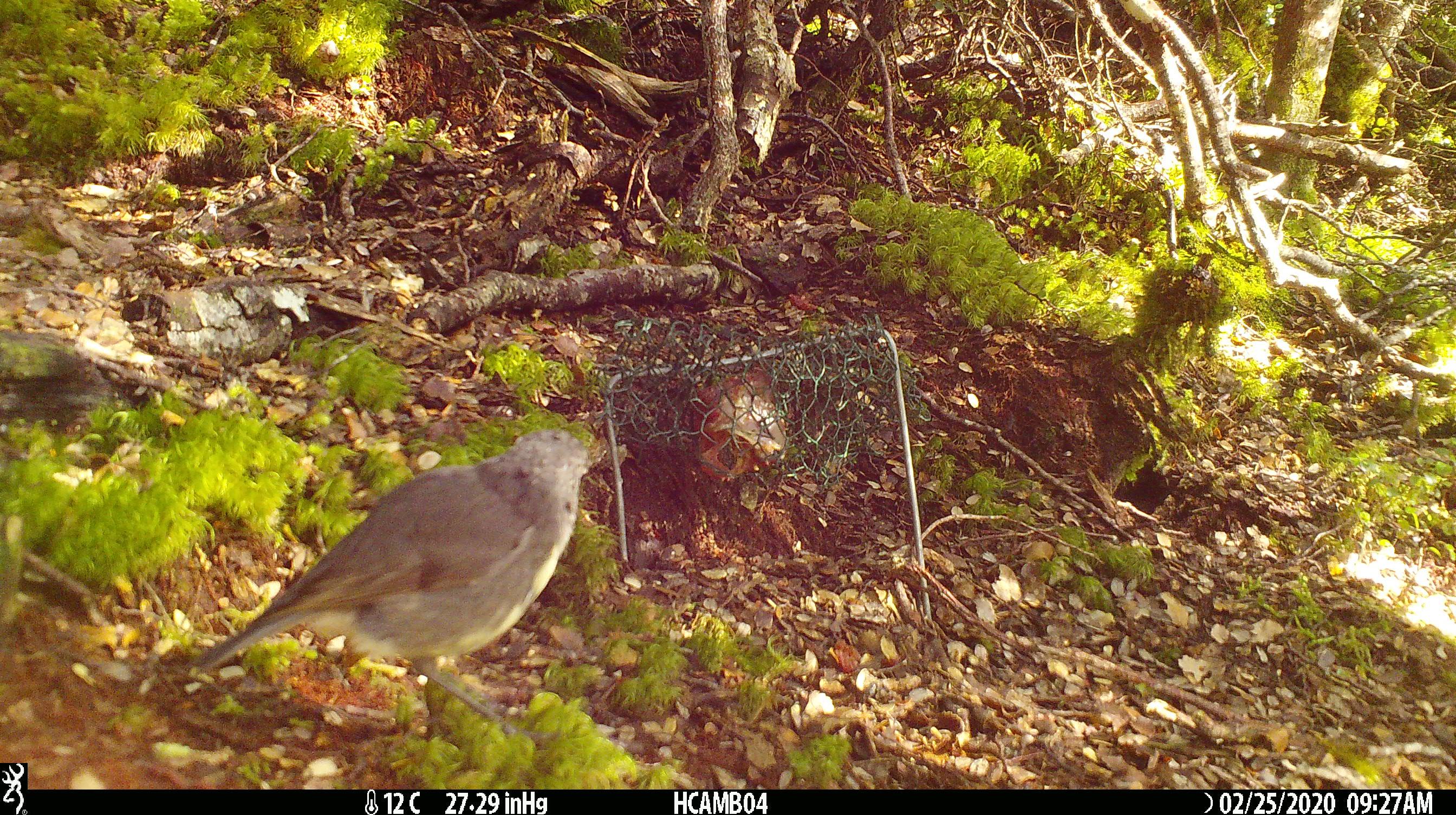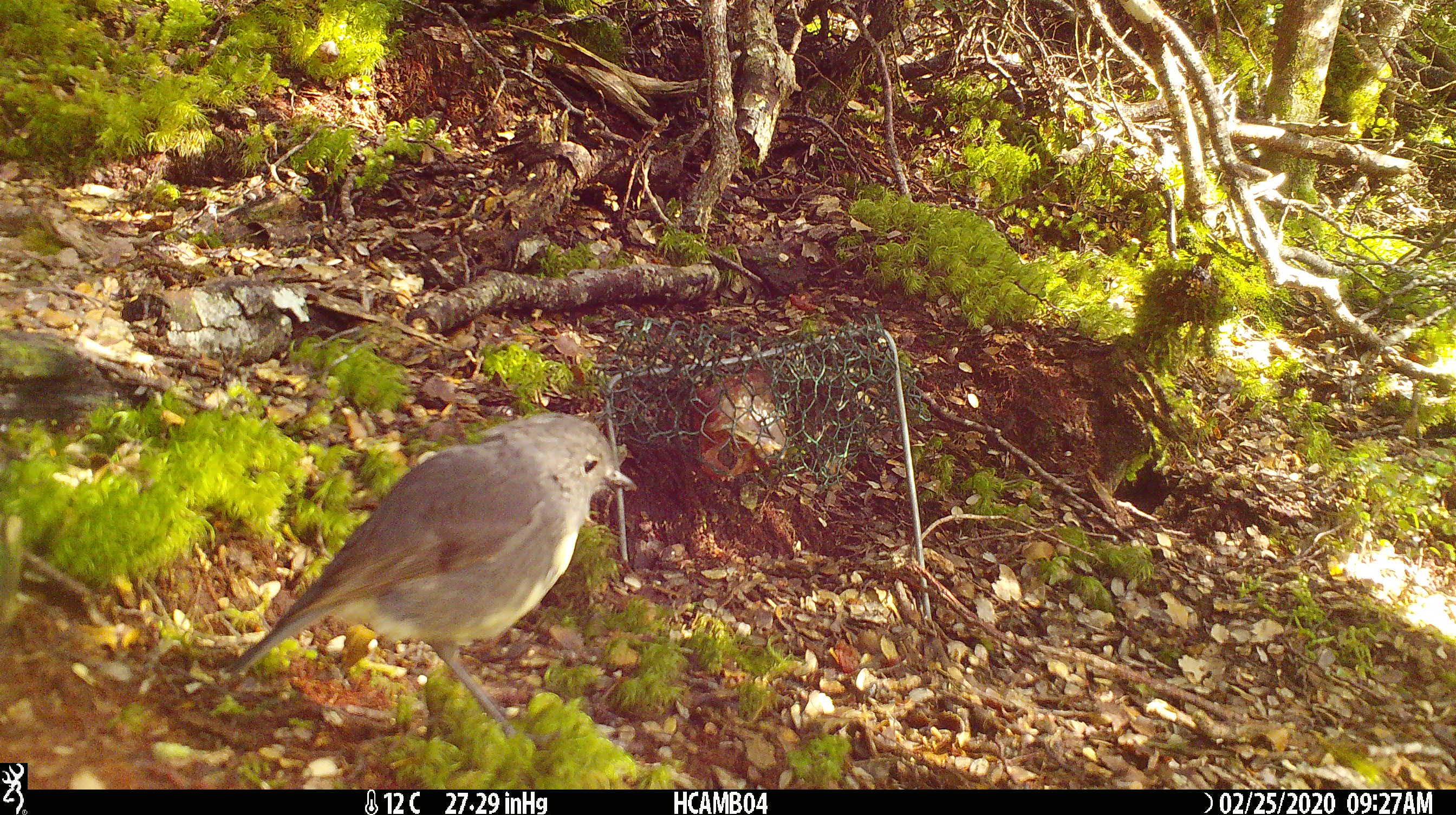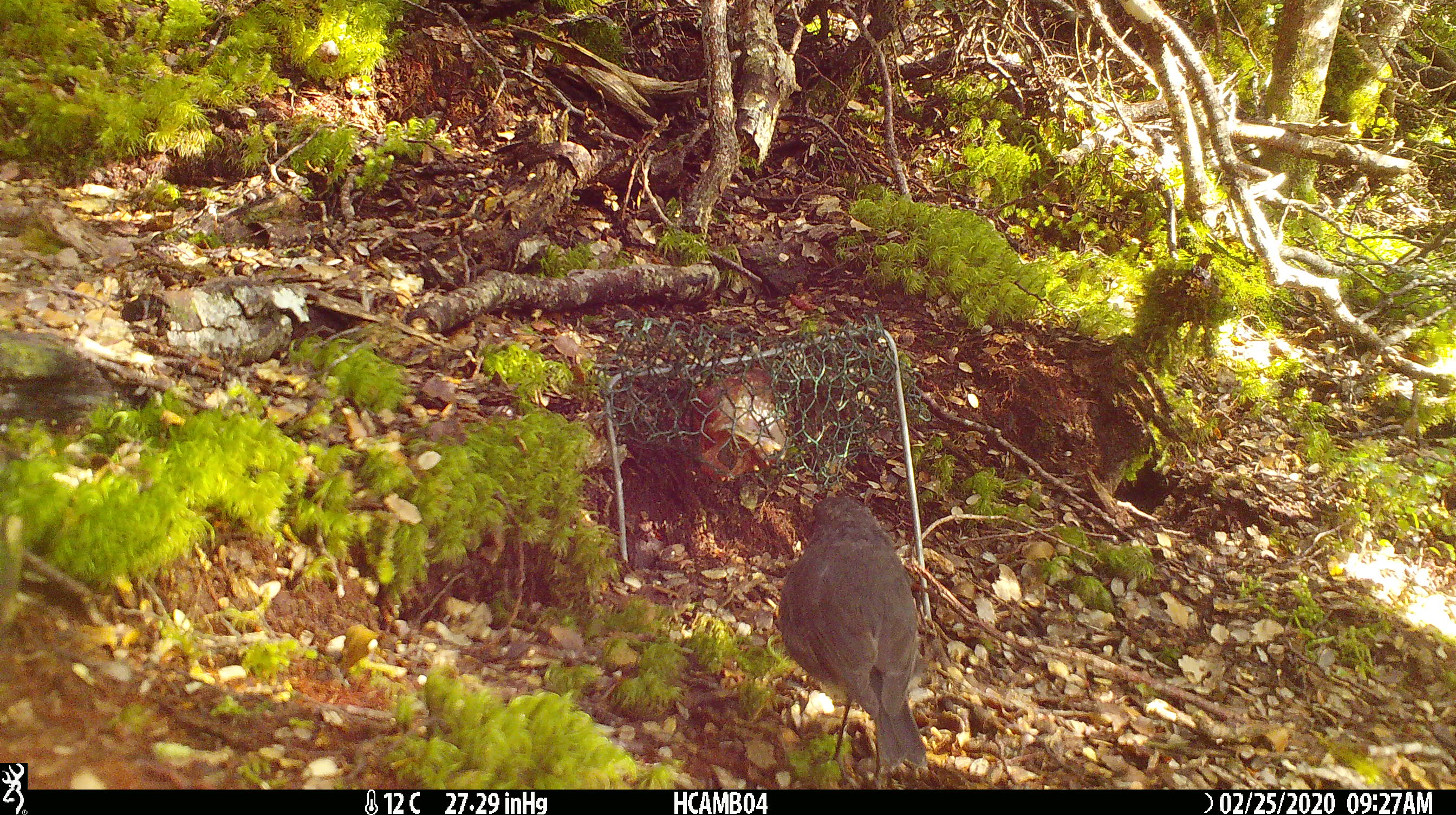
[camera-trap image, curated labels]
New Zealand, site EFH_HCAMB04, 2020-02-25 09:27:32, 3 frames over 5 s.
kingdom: Animalia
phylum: Chordata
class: Aves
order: Passeriformes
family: Petroicidae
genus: Petroica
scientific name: Petroica australis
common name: new zealand robin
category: robin